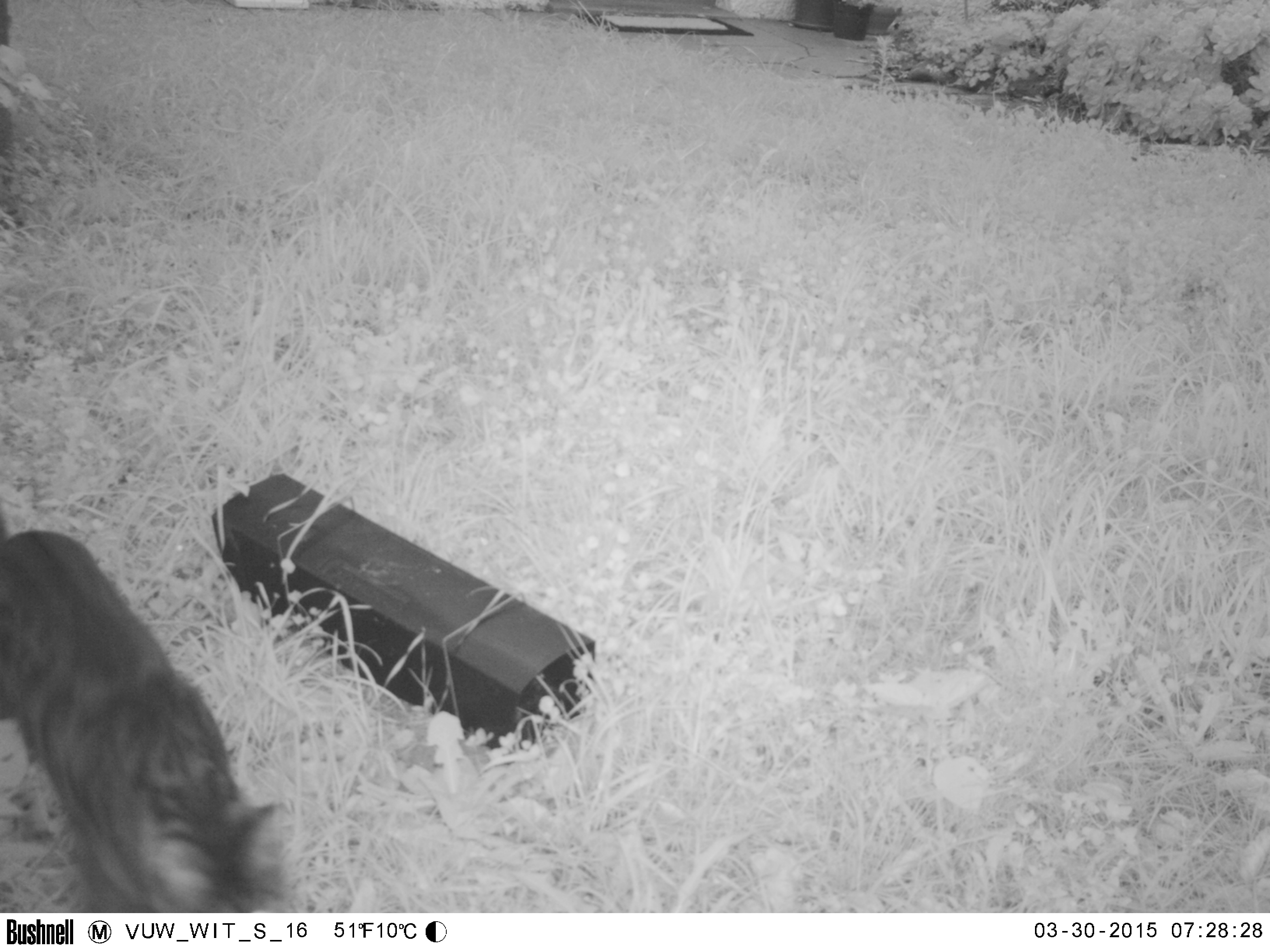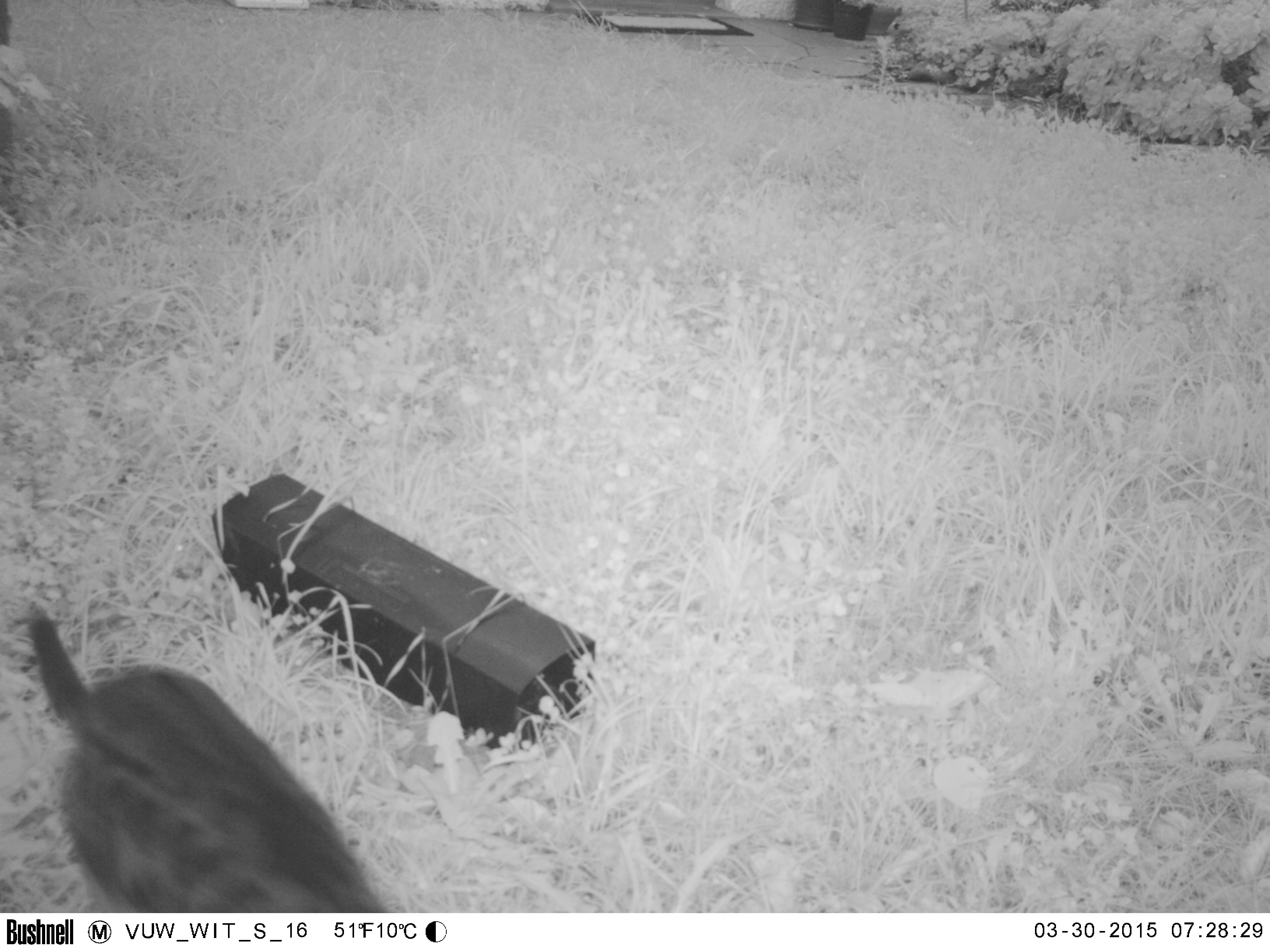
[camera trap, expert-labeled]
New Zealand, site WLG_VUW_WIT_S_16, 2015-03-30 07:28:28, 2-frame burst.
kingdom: Animalia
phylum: Chordata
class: Mammalia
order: Carnivora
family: Felidae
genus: Felis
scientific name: Felis catus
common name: domestic cat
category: cat